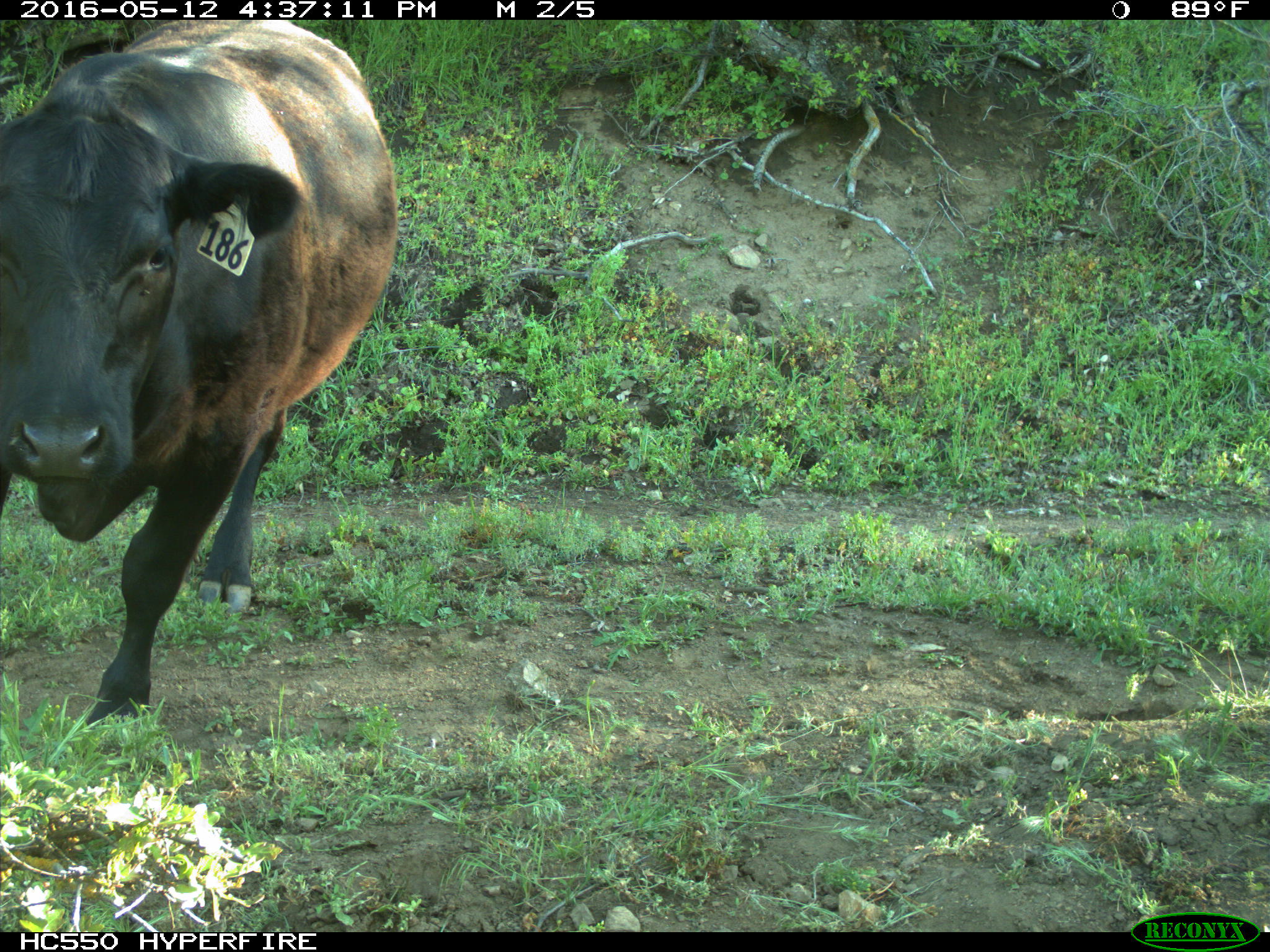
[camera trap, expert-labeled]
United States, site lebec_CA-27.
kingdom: Animalia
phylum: Chordata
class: Mammalia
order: Artiodactyla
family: Bovidae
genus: Bos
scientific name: Bos taurus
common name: domestic cow